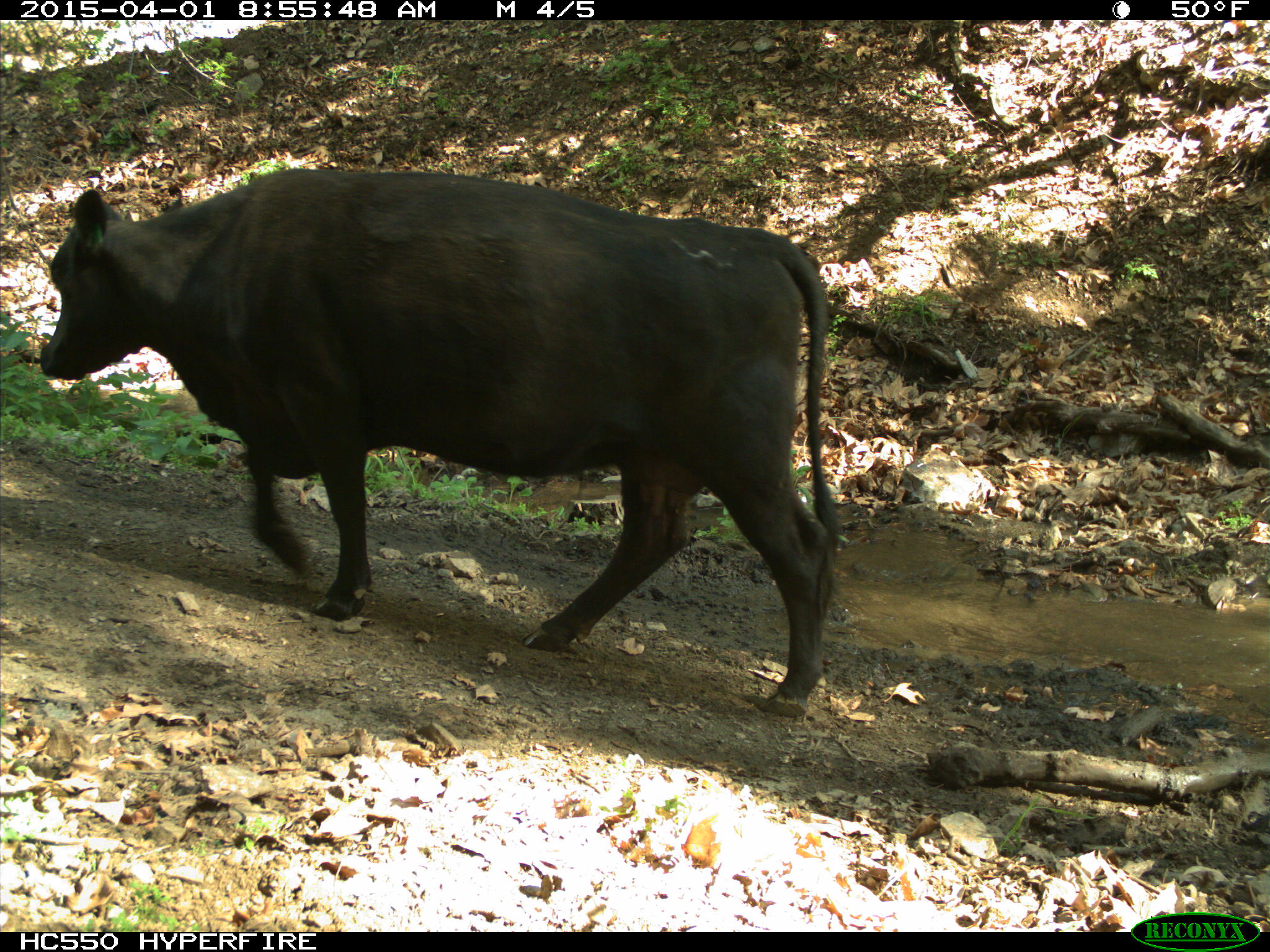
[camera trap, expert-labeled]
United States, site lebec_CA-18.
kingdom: Animalia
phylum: Chordata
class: Mammalia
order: Artiodactyla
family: Bovidae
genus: Bos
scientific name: Bos taurus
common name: domestic cow